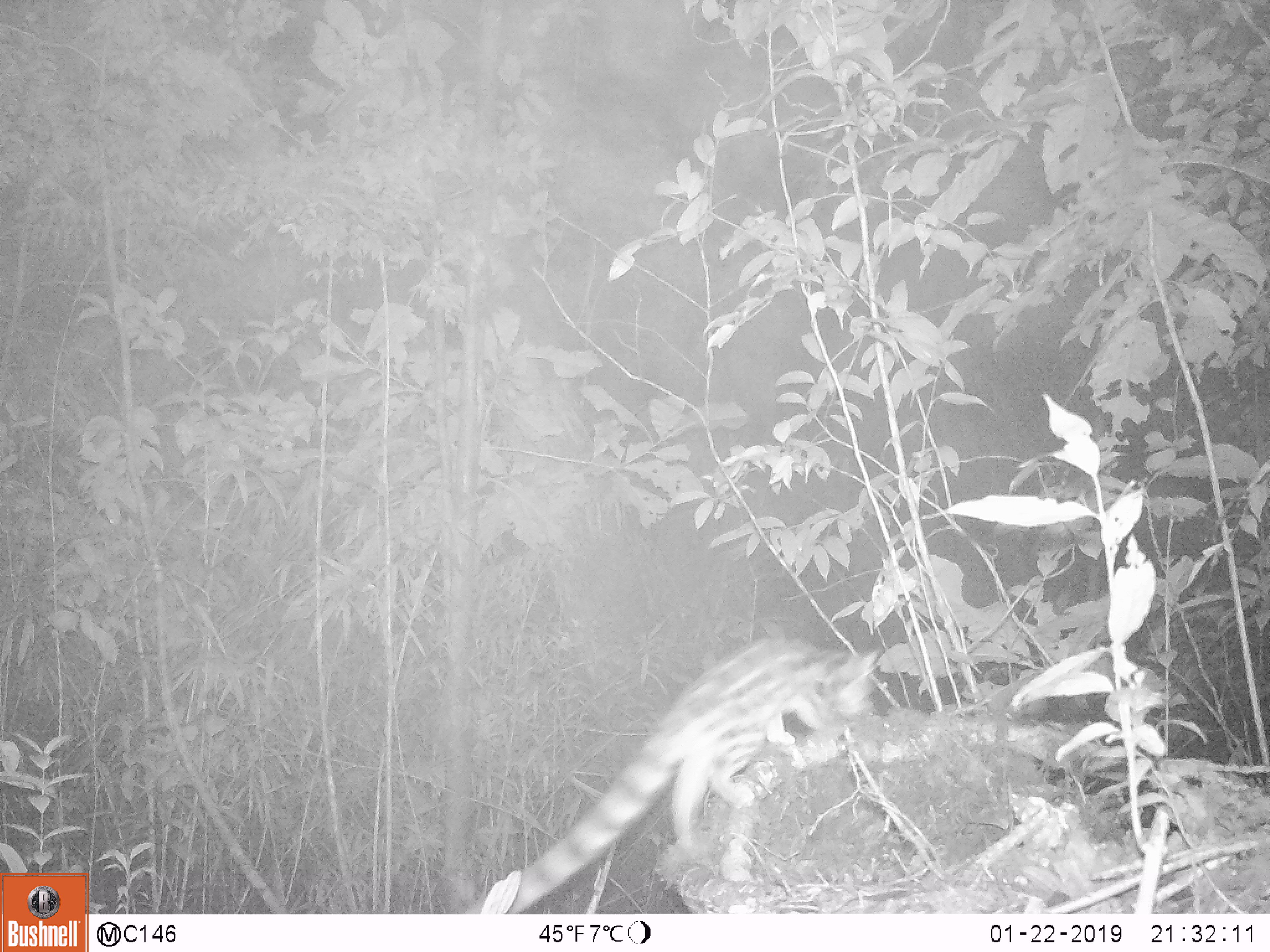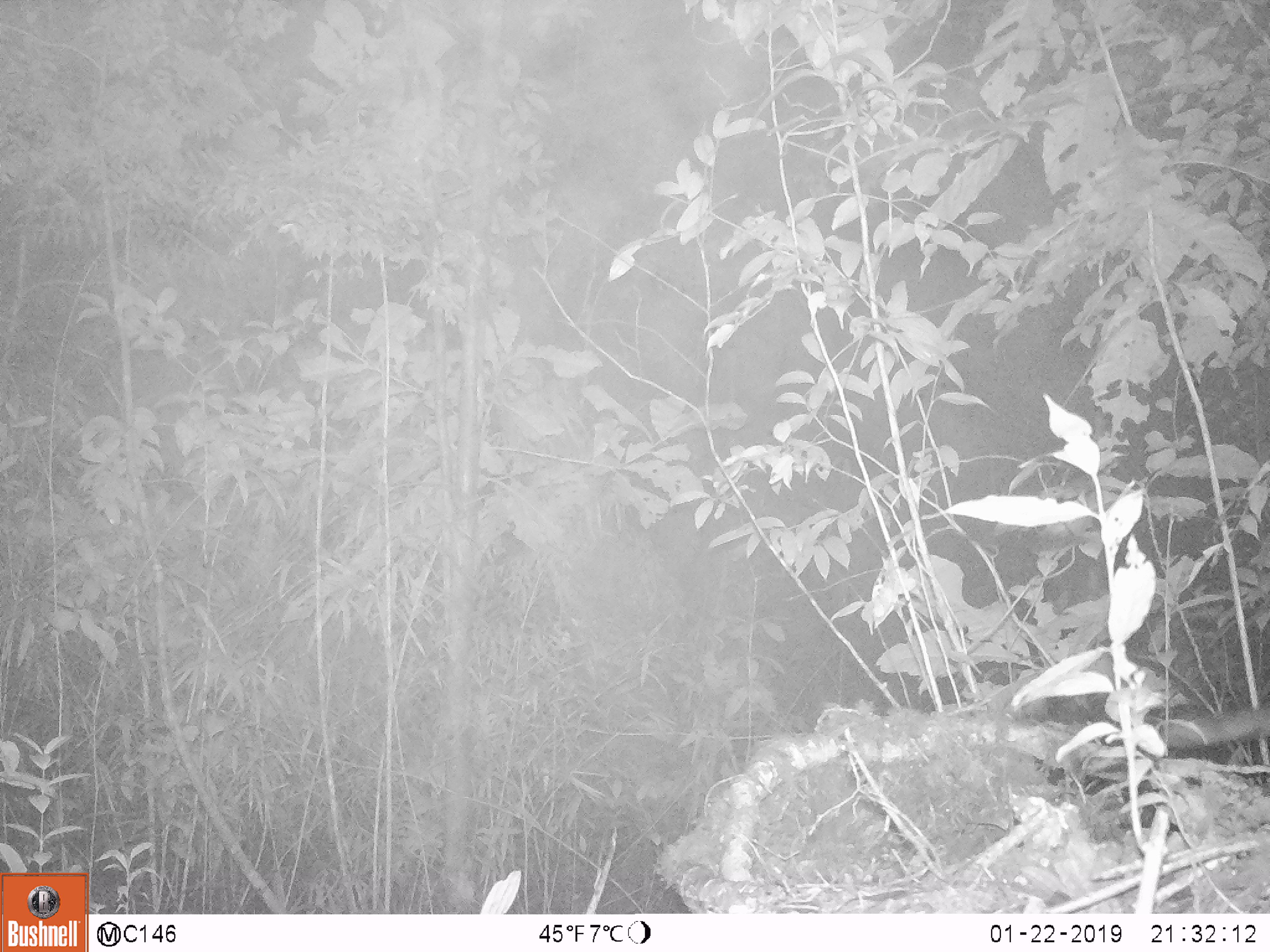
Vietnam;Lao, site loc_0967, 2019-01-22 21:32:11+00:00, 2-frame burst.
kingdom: Animalia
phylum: Chordata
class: Mammalia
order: Carnivora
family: Prionodontidae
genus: Prionodon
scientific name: Prionodon pardicolor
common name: spotted linsang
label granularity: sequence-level